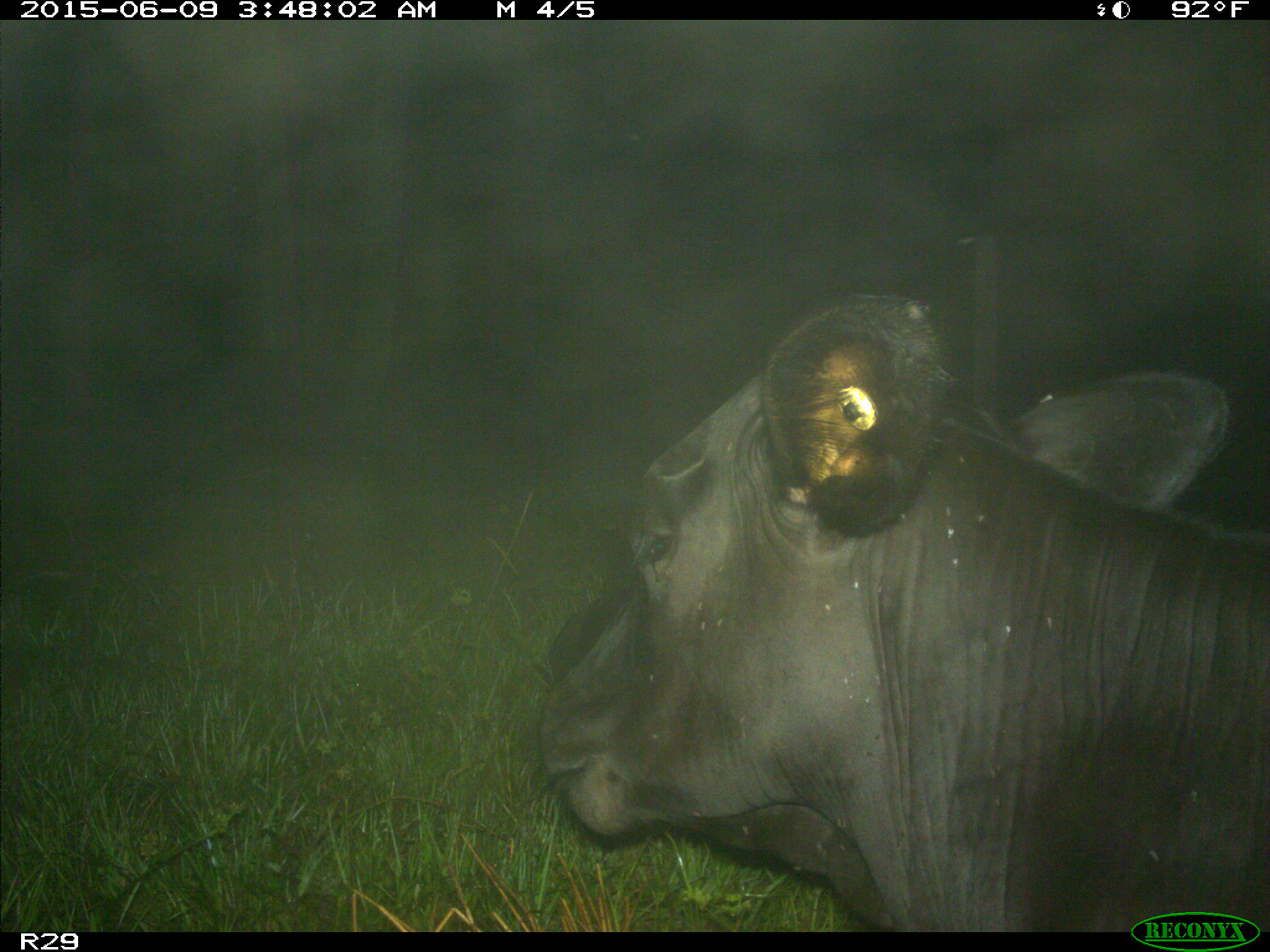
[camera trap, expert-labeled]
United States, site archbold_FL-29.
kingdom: Animalia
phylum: Chordata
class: Mammalia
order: Artiodactyla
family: Bovidae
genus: Bos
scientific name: Bos taurus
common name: domestic cow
Bos taurus (domestic cow).